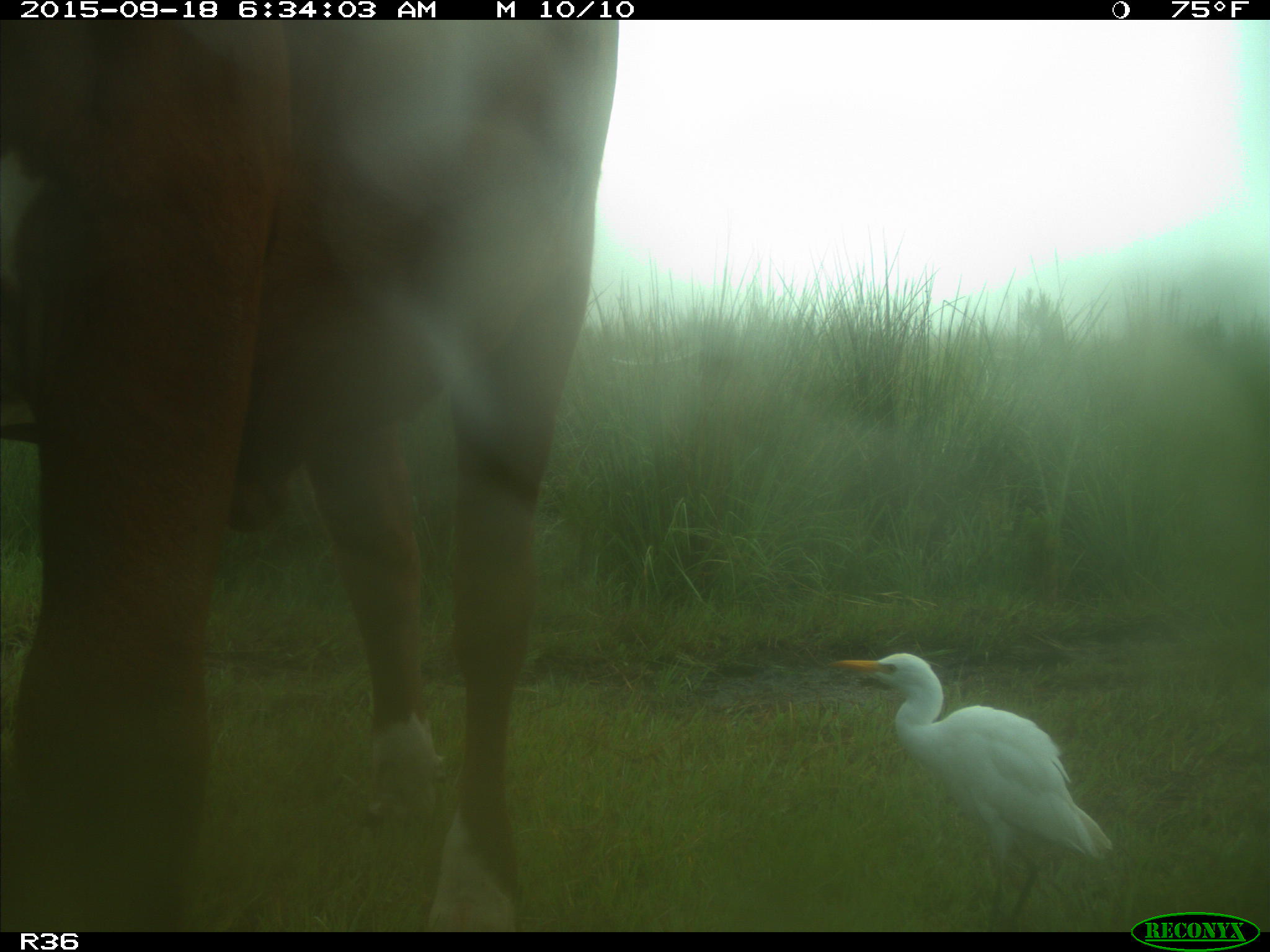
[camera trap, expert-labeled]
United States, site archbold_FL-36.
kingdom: Animalia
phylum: Chordata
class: Mammalia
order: Artiodactyla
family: Bovidae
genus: Bos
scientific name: Bos taurus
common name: domestic cow